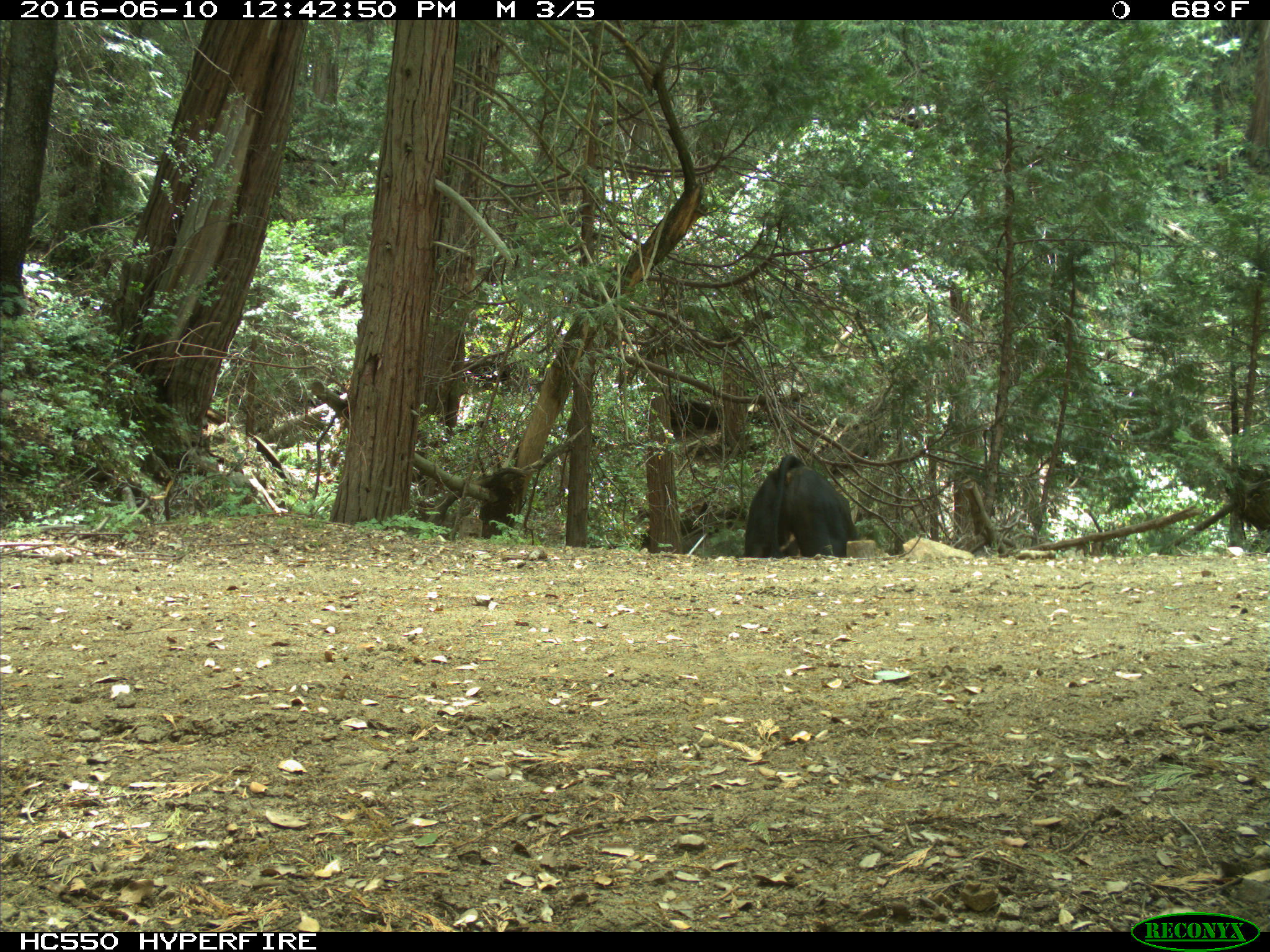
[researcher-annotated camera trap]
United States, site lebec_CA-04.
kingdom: Animalia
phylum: Chordata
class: Mammalia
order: Artiodactyla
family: Bovidae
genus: Bos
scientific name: Bos taurus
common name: domestic cow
Bos taurus (domestic cow).